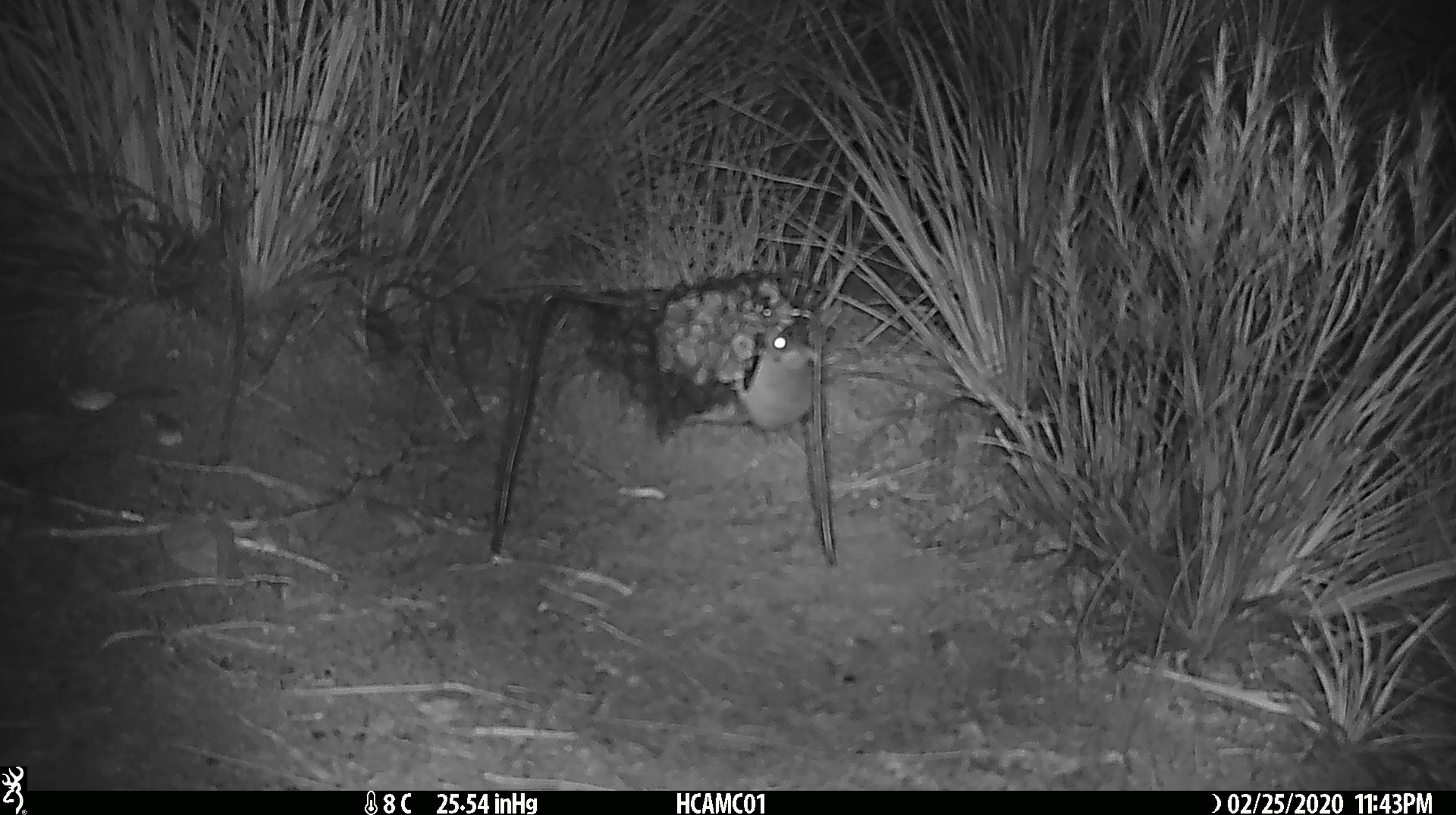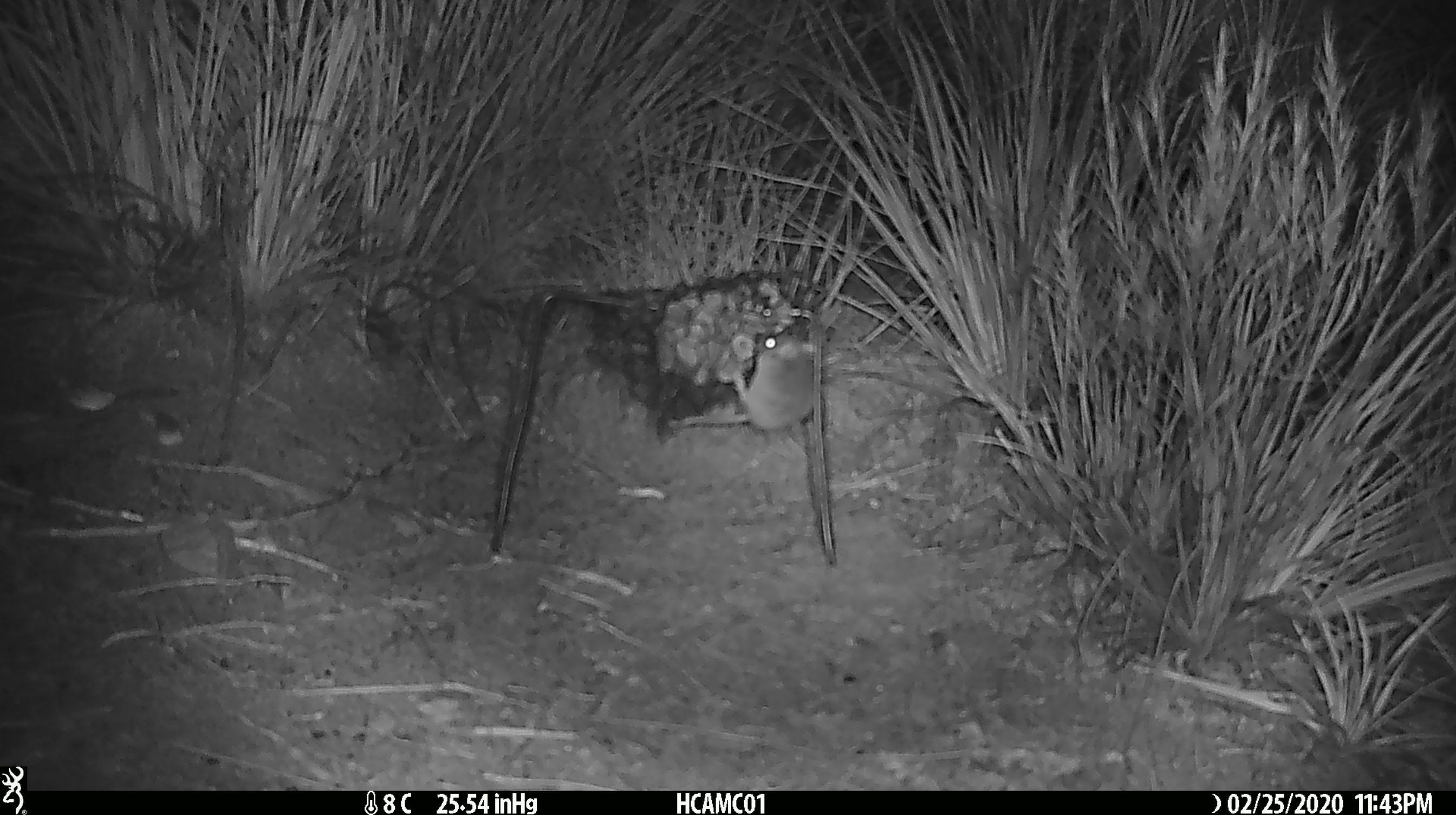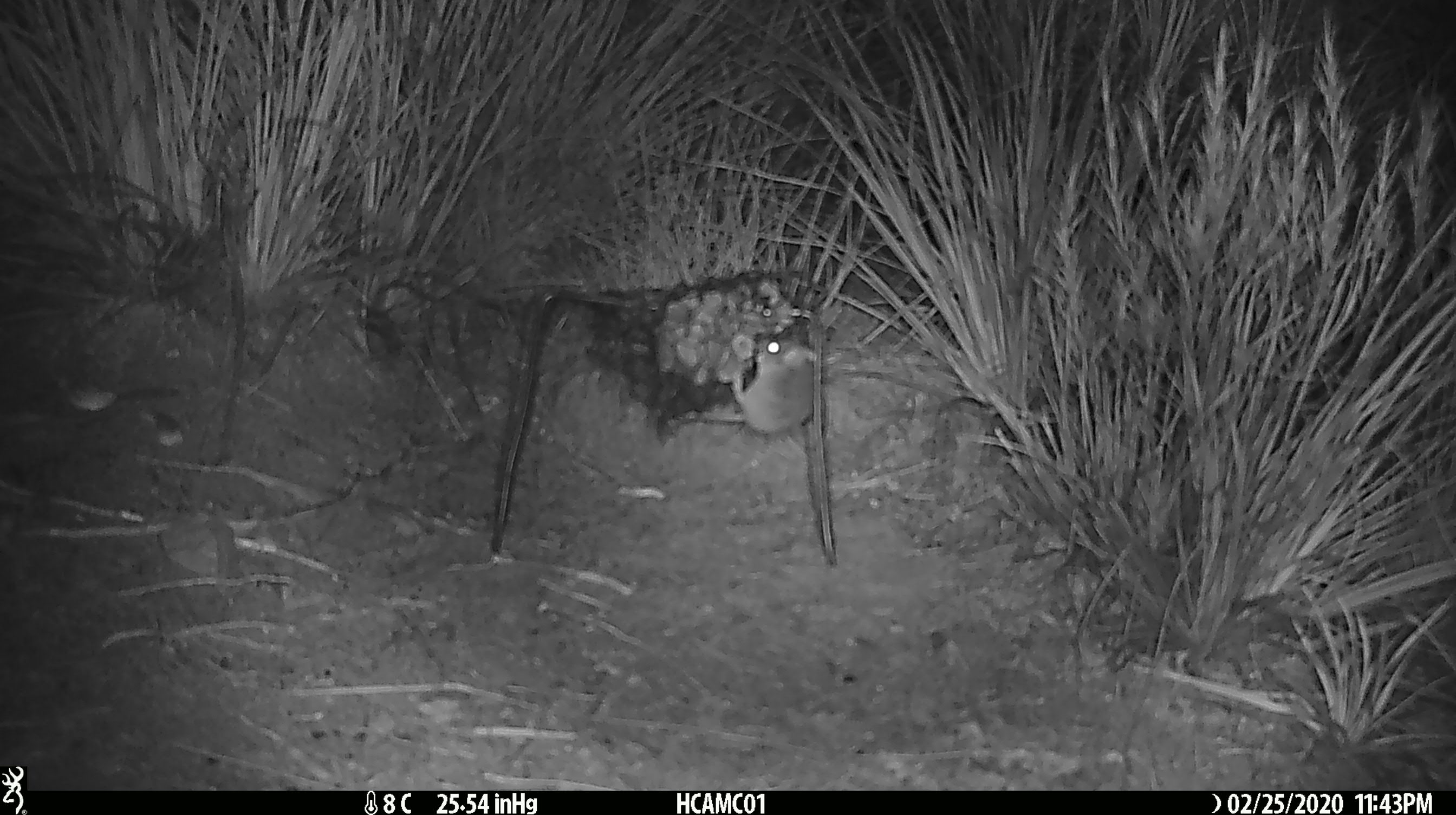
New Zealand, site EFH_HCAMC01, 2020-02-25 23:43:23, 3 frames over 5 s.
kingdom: Animalia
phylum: Chordata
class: Mammalia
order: Rodentia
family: Muridae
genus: Mus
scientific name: Mus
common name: mouse